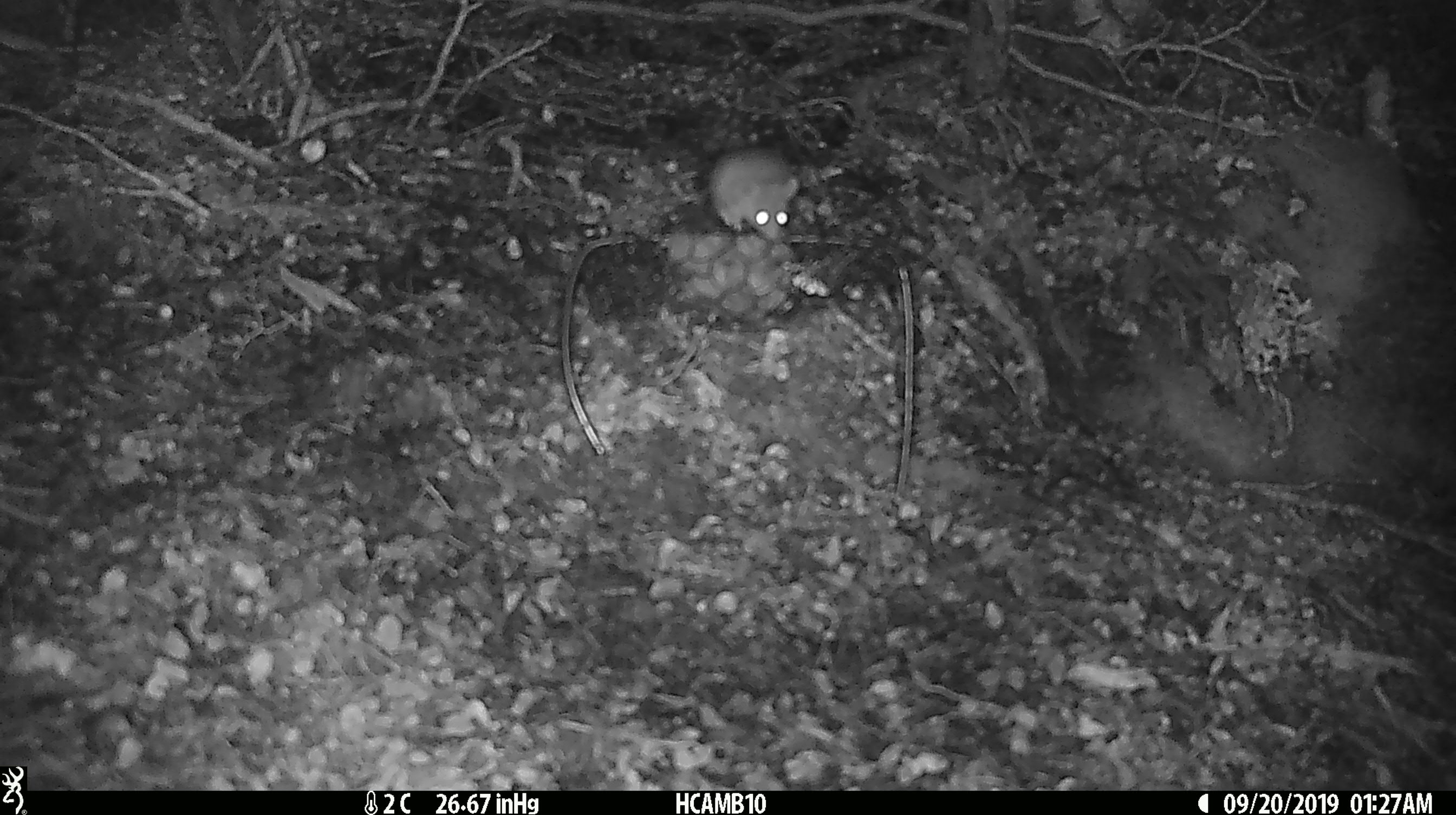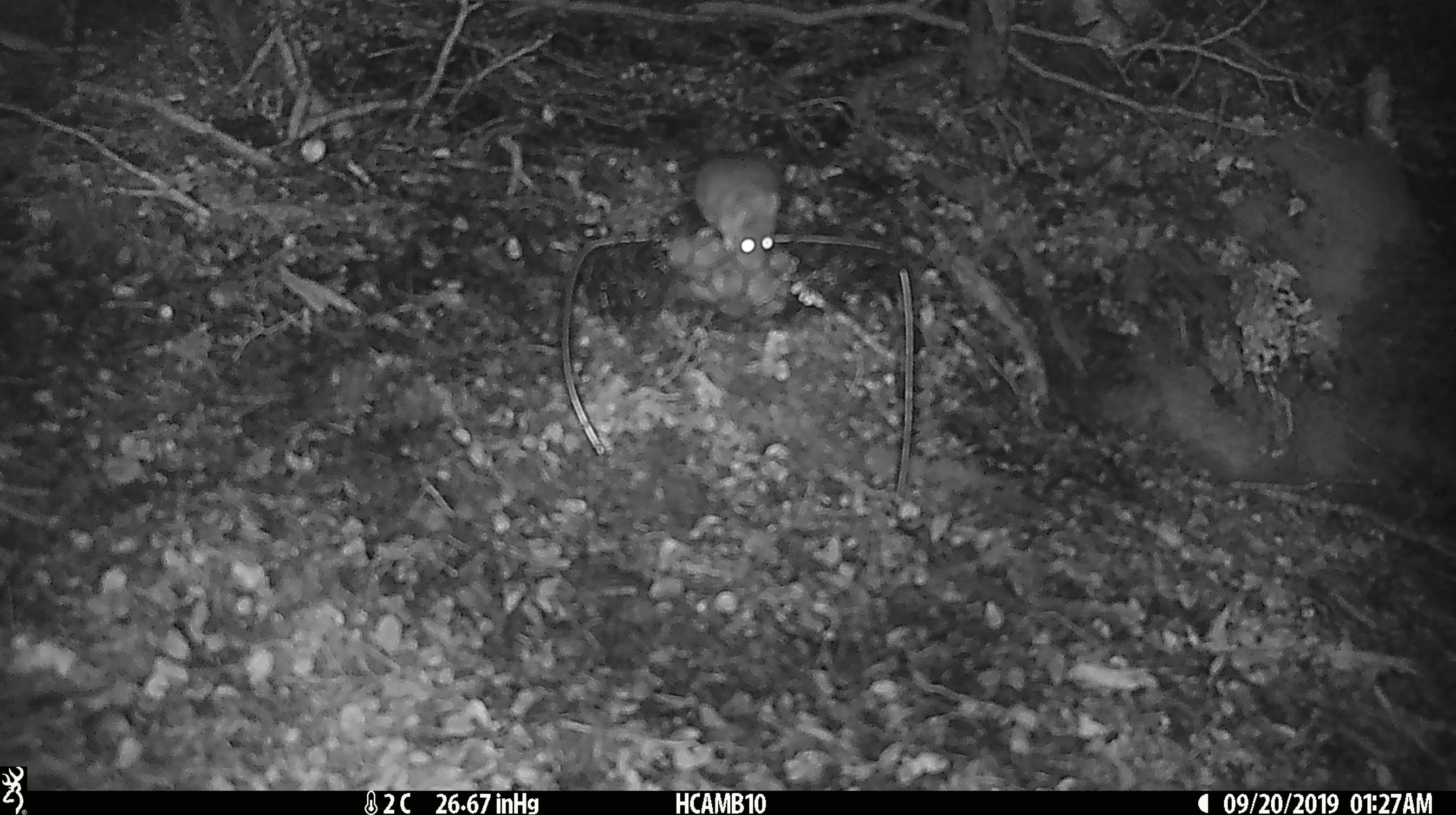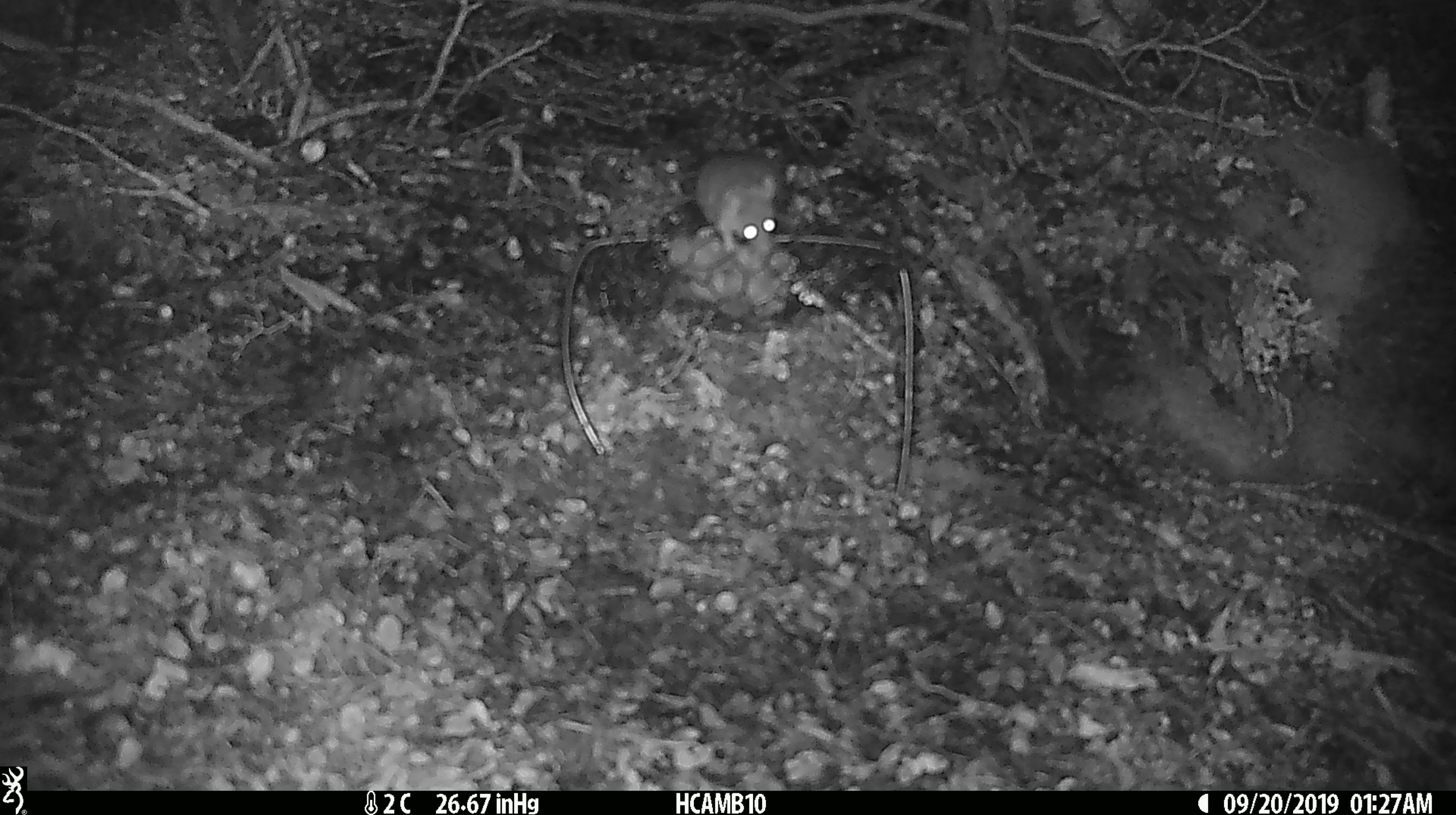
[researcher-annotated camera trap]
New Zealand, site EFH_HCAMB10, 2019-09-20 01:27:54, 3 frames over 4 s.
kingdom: Animalia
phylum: Chordata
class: Mammalia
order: Rodentia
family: Muridae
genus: Mus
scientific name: Mus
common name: mouse